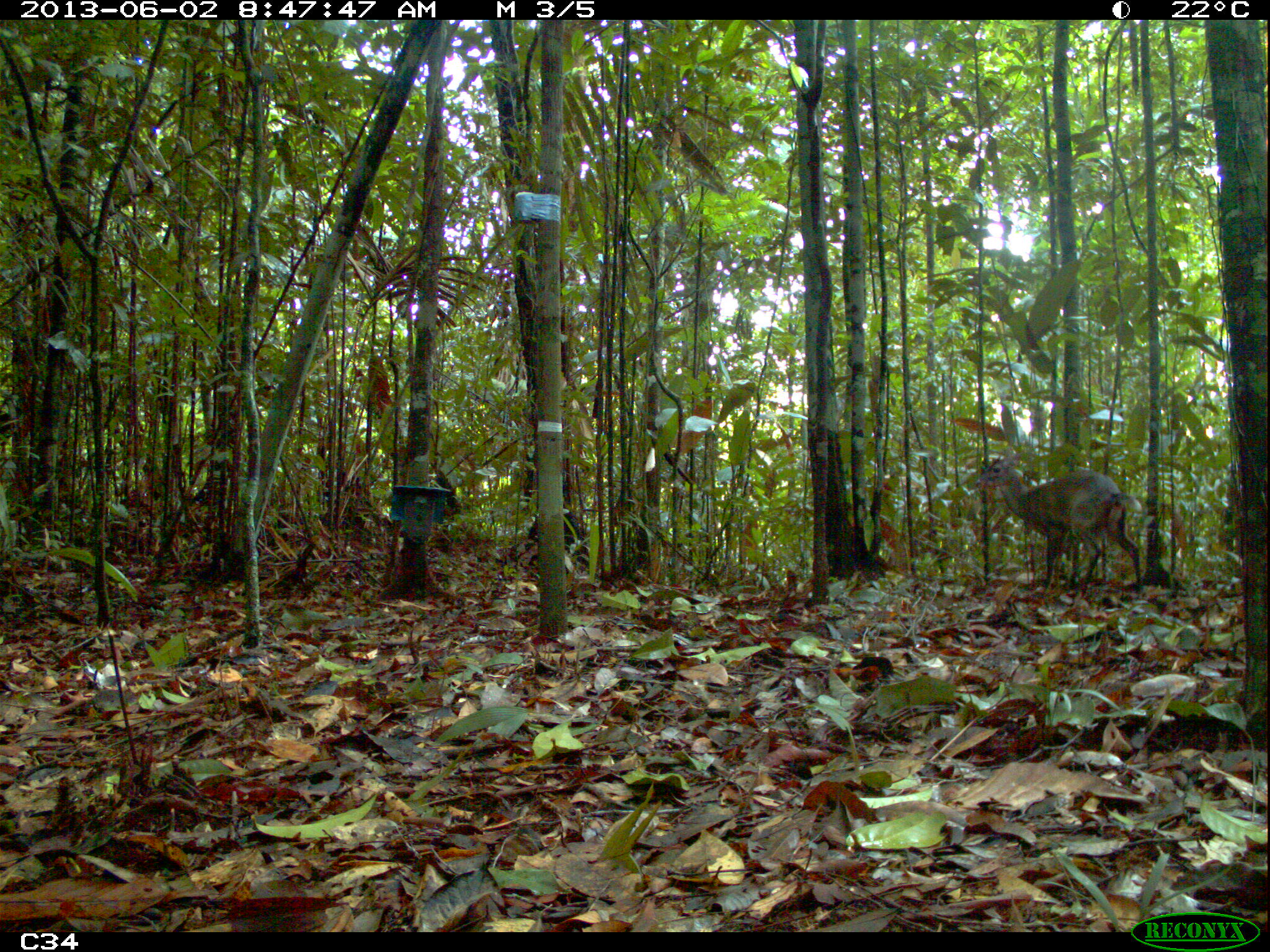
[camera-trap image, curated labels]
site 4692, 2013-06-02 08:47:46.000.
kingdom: Animalia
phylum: Chordata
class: Mammalia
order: Artiodactyla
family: Cervidae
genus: Mazama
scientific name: Mazama gouazoubira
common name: gray brocket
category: mazama gouazaoubira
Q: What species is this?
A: Mazama gouazaoubira (gray brocket) (Mazama gouazoubira).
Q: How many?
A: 1.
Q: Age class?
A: Adult.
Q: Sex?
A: Male.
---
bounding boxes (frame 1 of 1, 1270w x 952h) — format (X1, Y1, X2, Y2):
mazama gouazaoubira: (975, 441, 1148, 586)